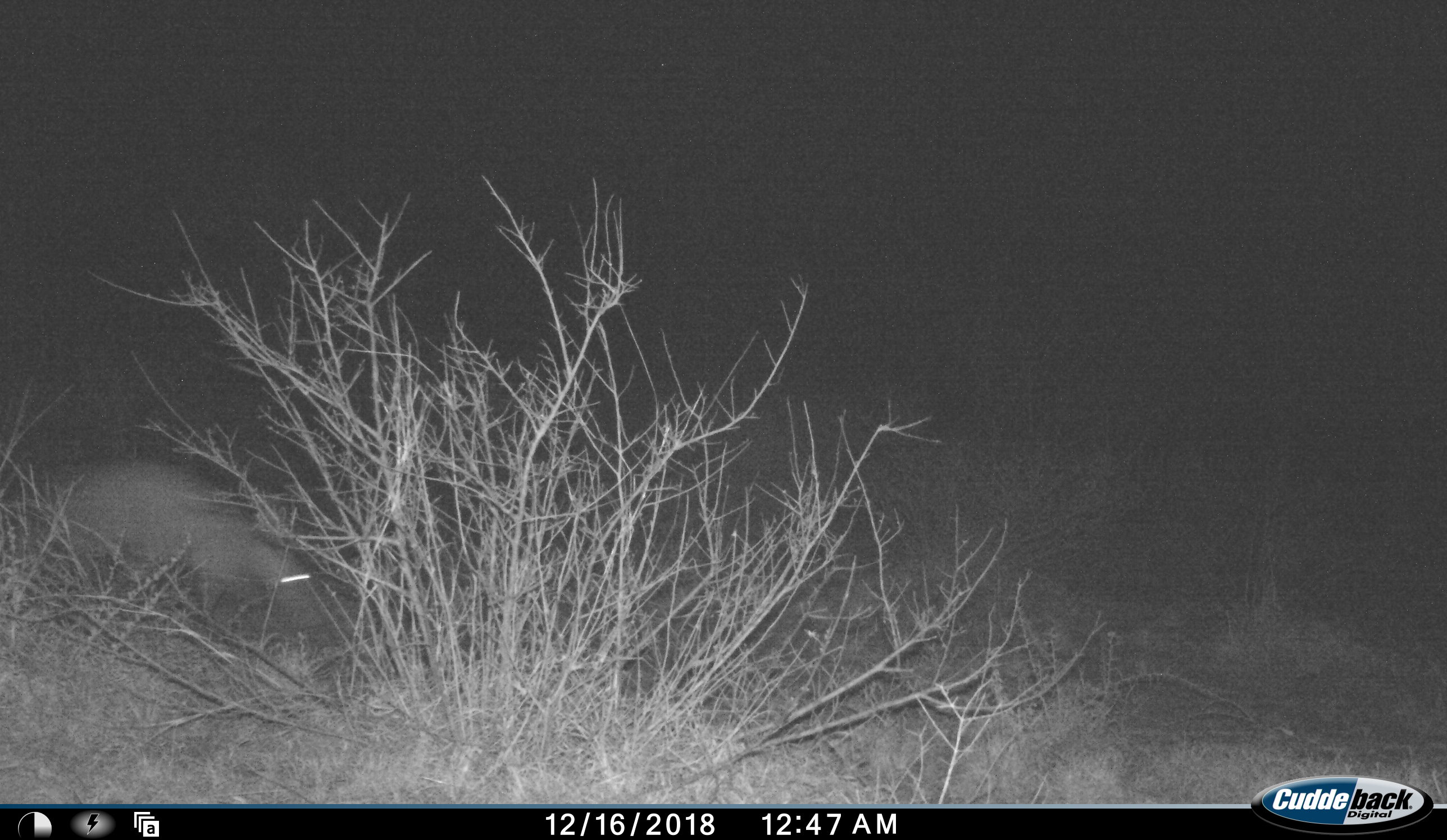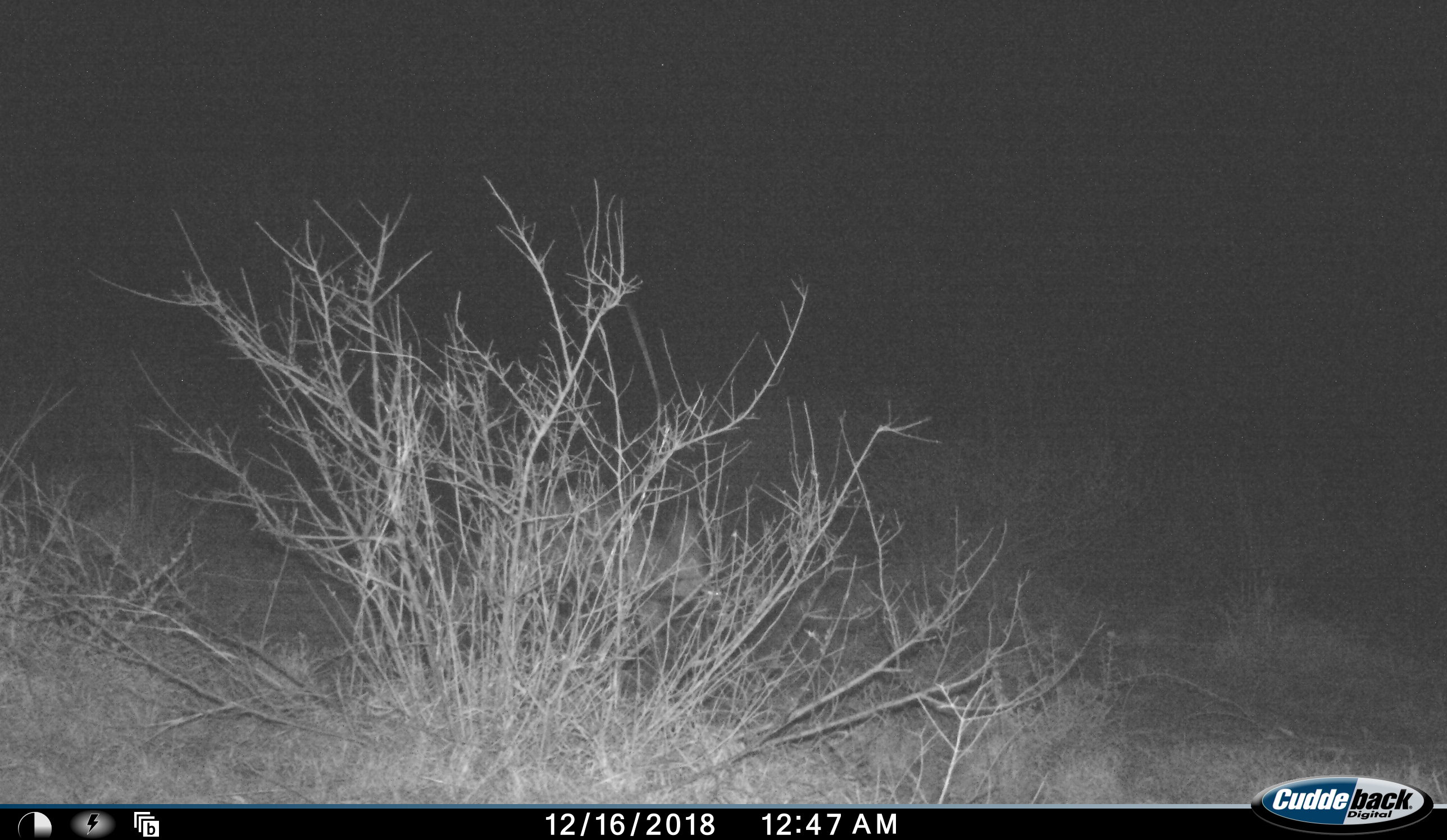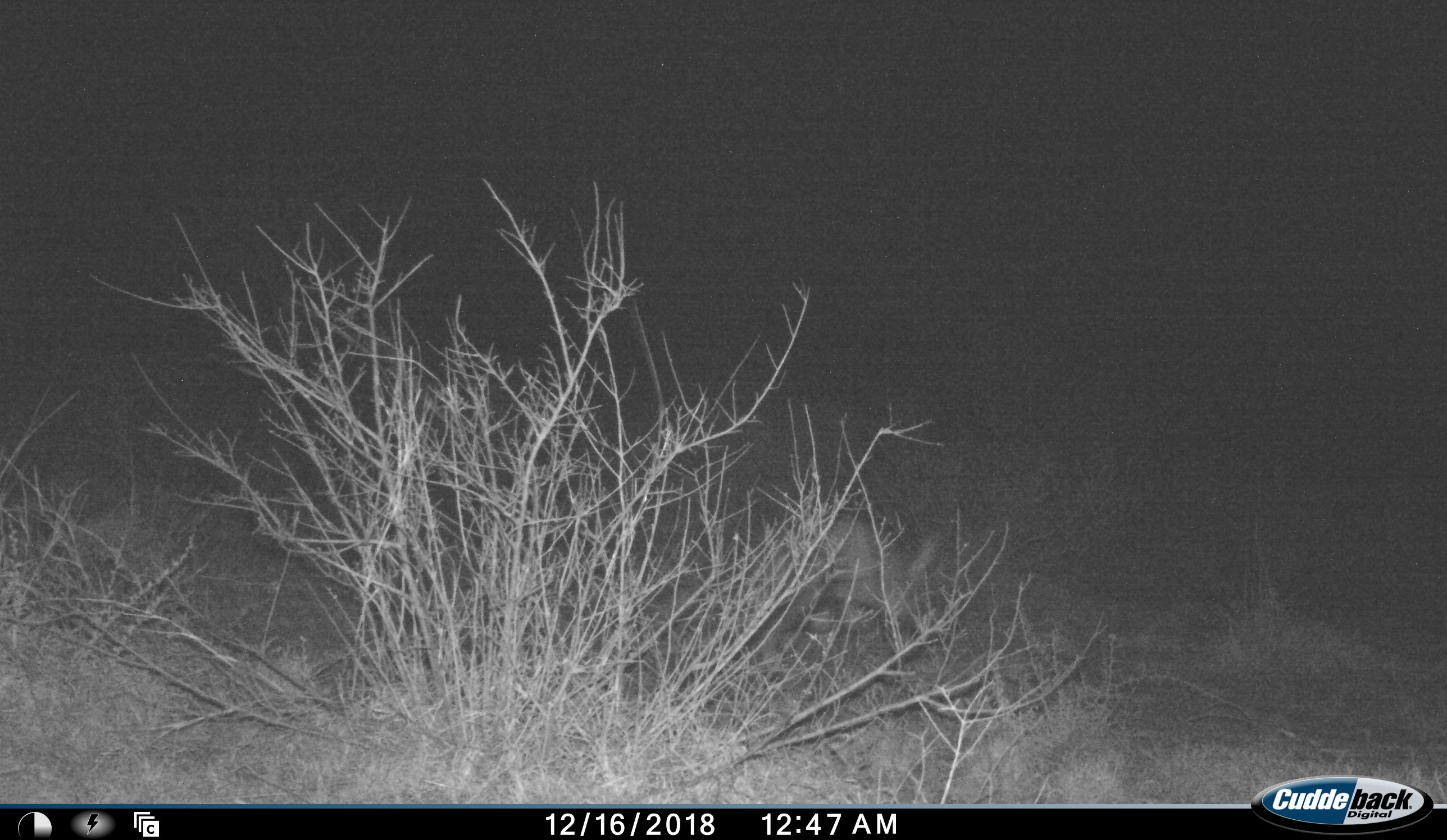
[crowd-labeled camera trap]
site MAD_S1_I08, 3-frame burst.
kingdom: Animalia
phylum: Chordata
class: Mammalia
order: Tubulidentata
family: Orycteropodidae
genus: Orycteropus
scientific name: Orycteropus afer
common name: aardvark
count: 1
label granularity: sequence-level